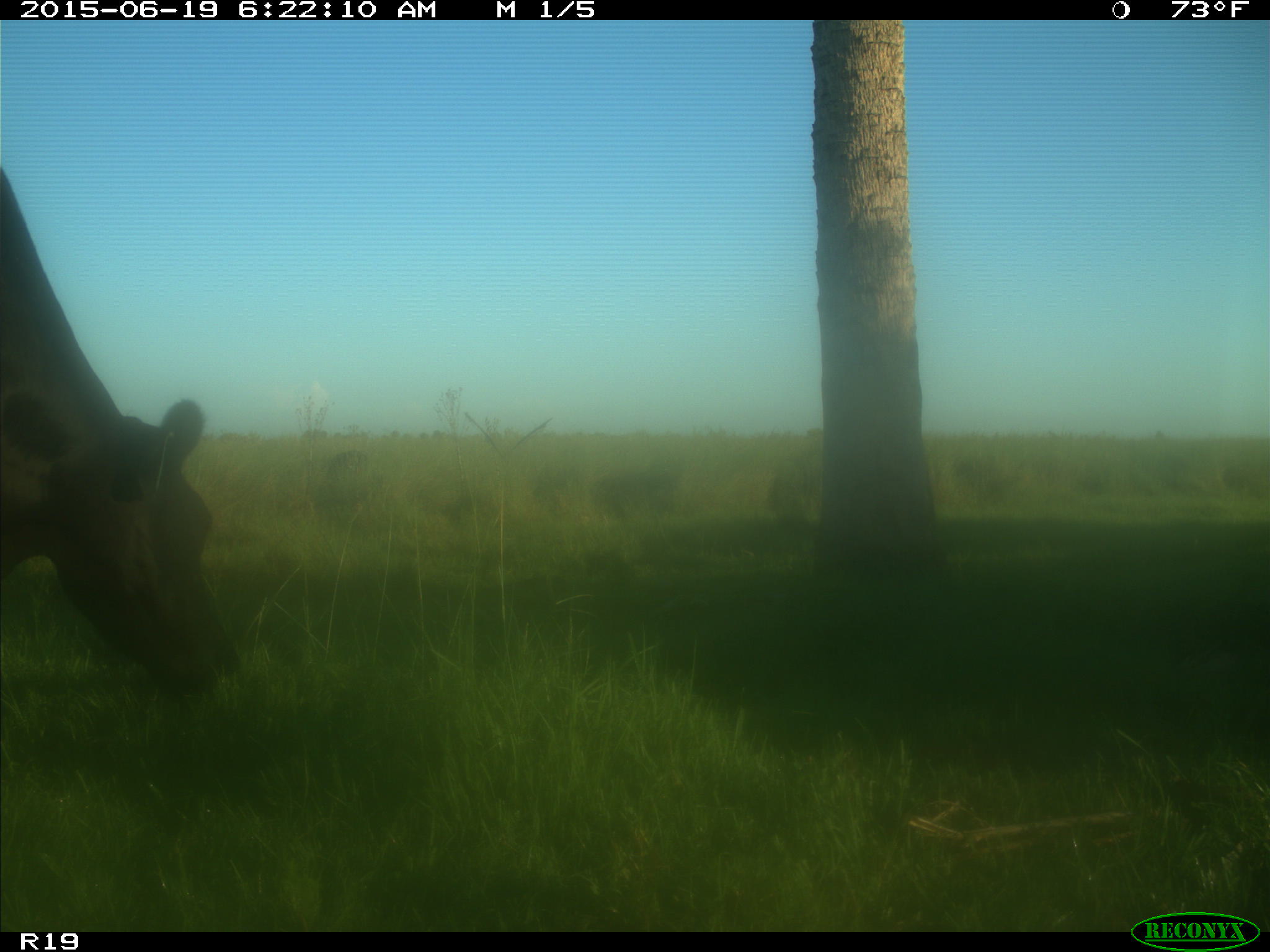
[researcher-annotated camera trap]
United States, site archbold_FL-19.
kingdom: Animalia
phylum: Chordata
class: Mammalia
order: Artiodactyla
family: Bovidae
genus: Bos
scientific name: Bos taurus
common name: domestic cow